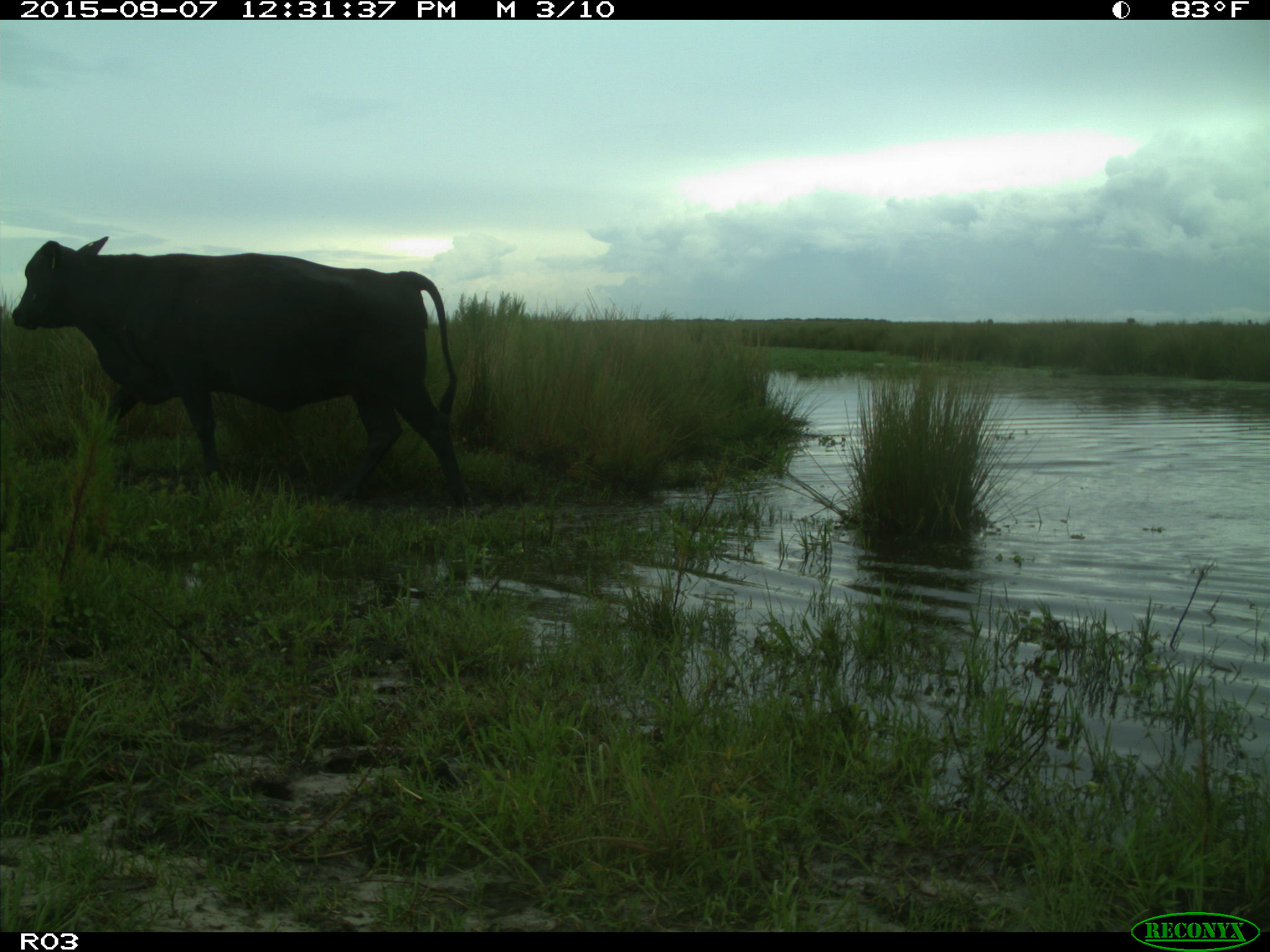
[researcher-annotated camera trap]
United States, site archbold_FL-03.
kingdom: Animalia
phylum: Chordata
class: Mammalia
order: Artiodactyla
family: Bovidae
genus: Bos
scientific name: Bos taurus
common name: domestic cow